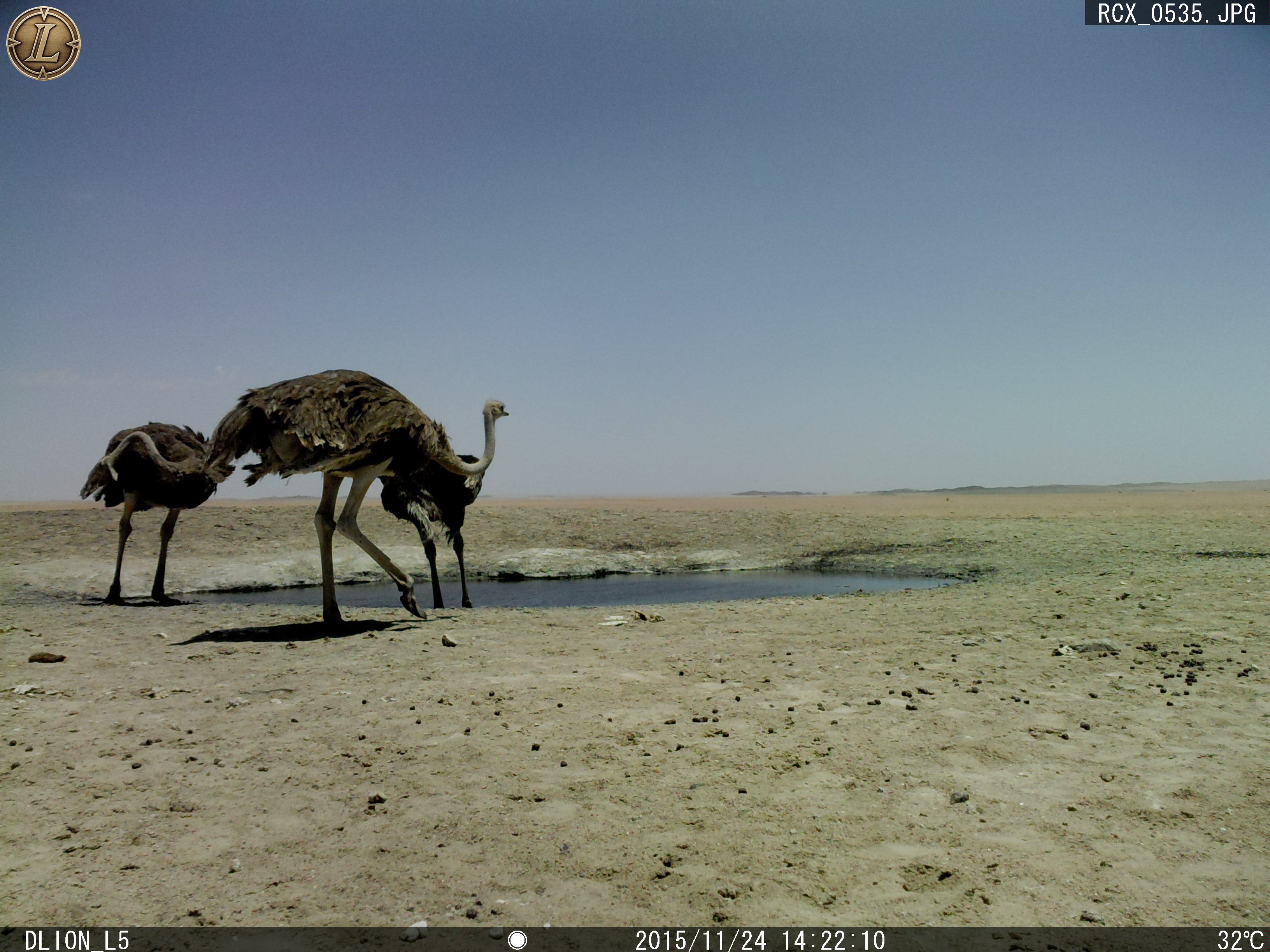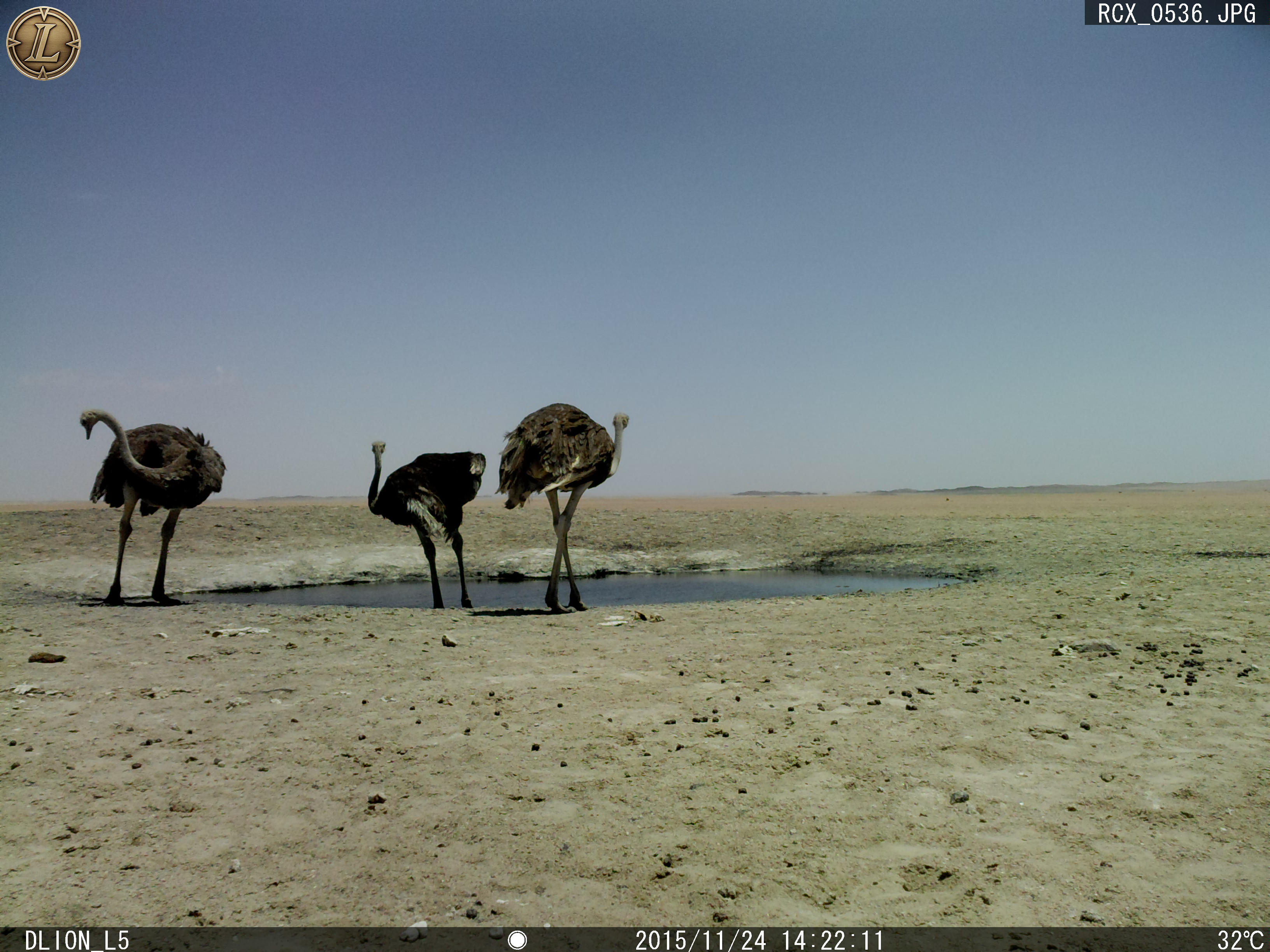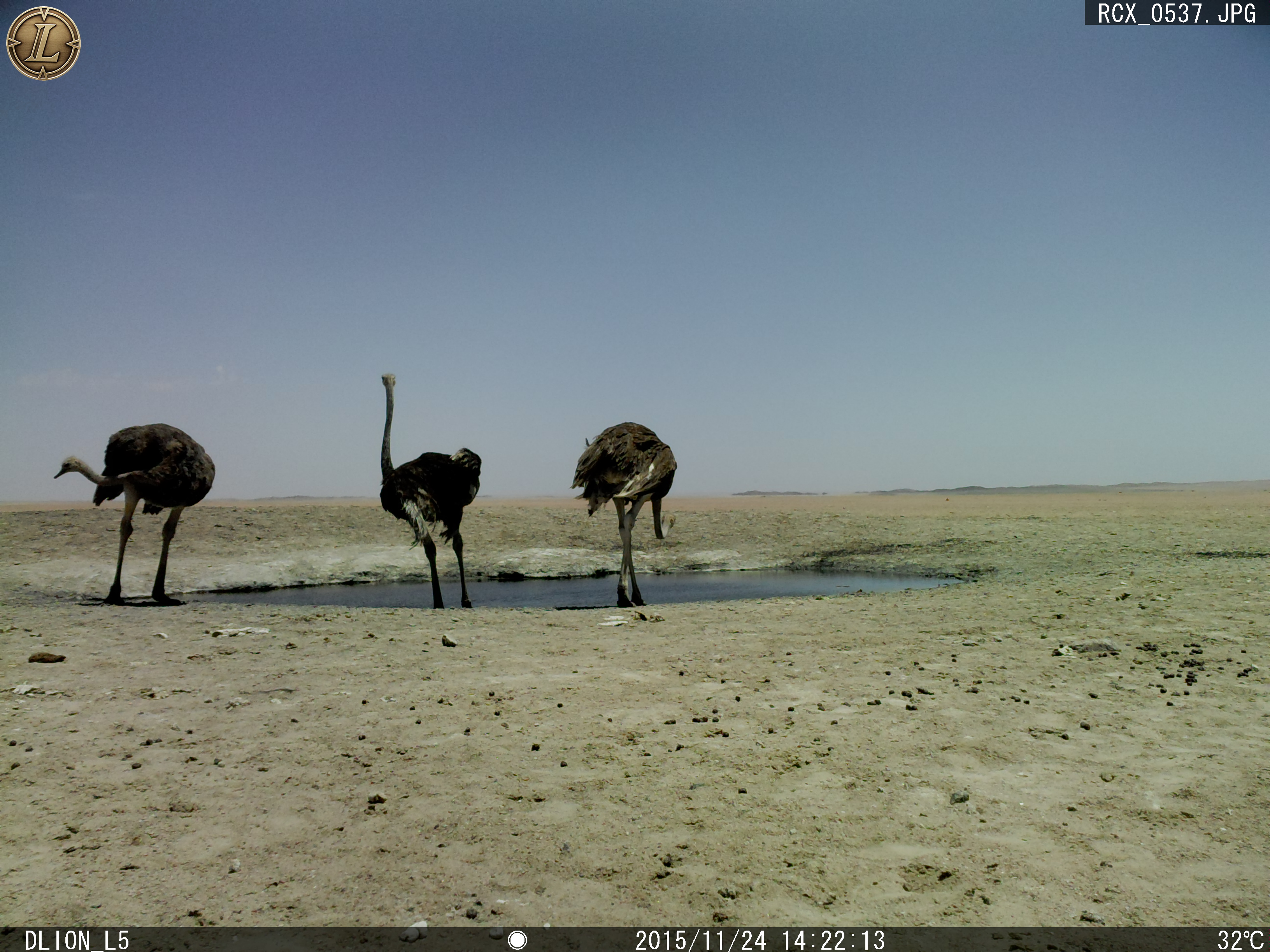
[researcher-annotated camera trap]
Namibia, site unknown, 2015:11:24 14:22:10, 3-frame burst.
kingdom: Animalia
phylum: Chordata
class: Aves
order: Struthioniformes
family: Struthionidae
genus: Struthio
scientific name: Struthio camelus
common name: common ostrich